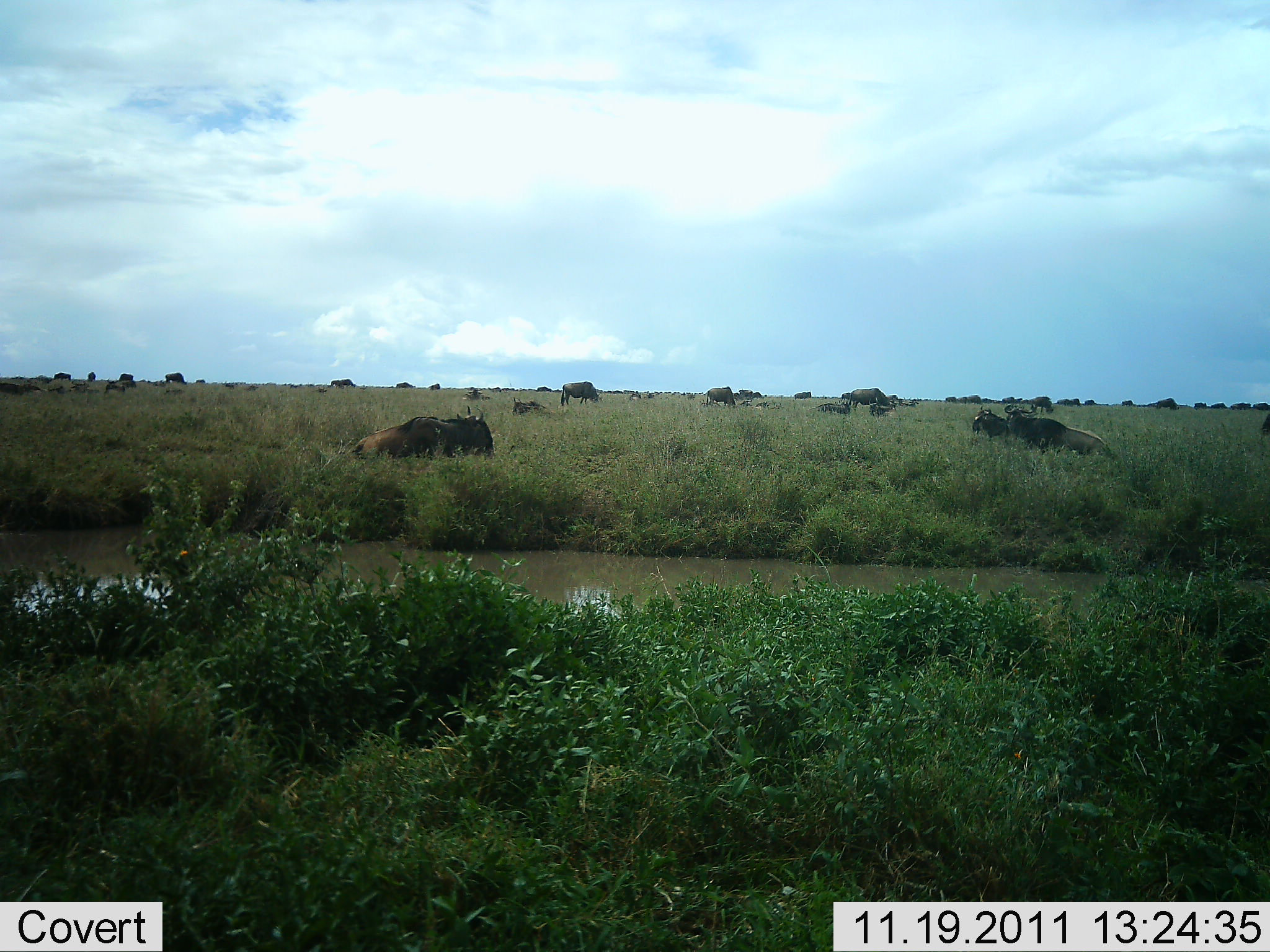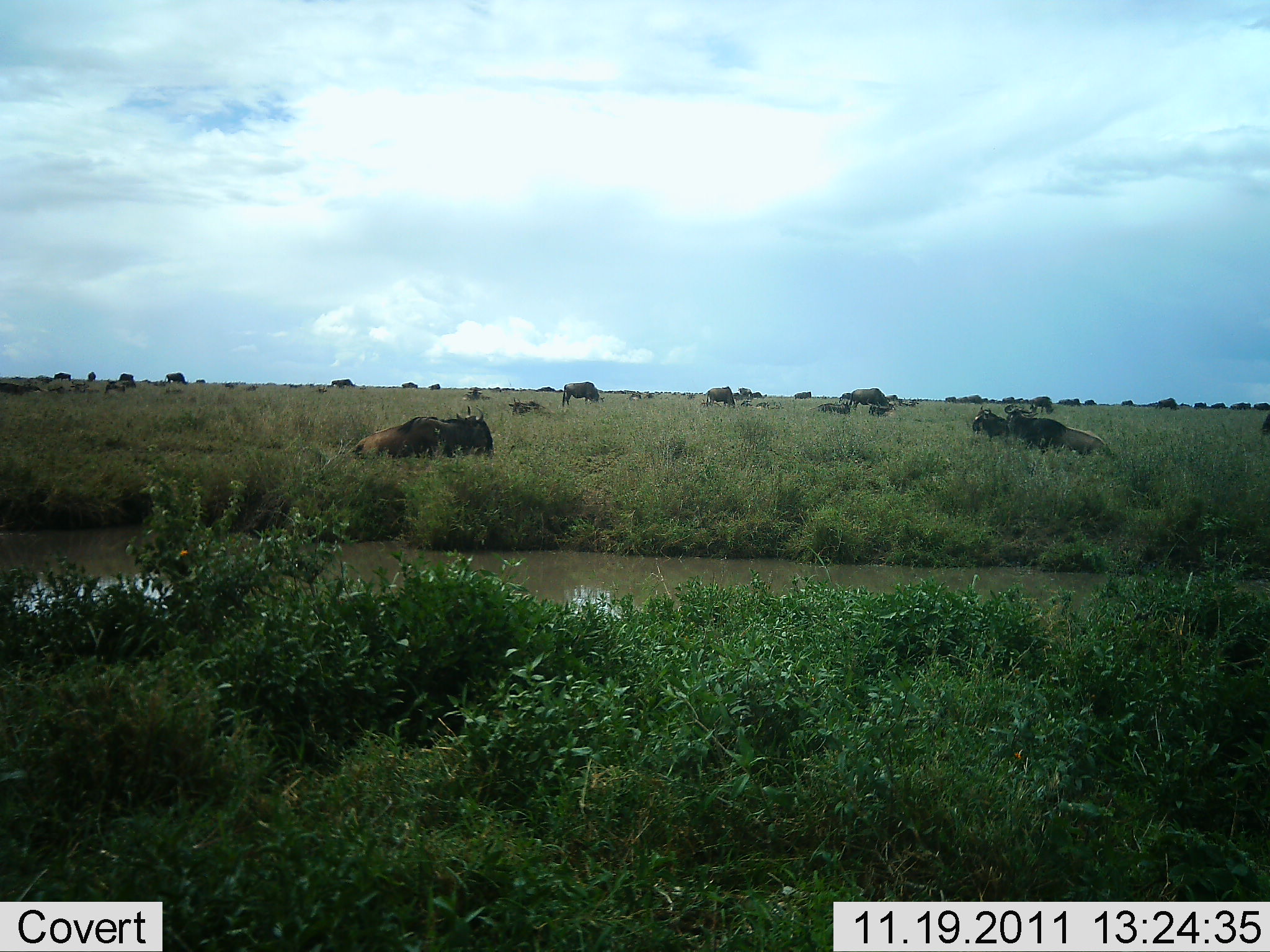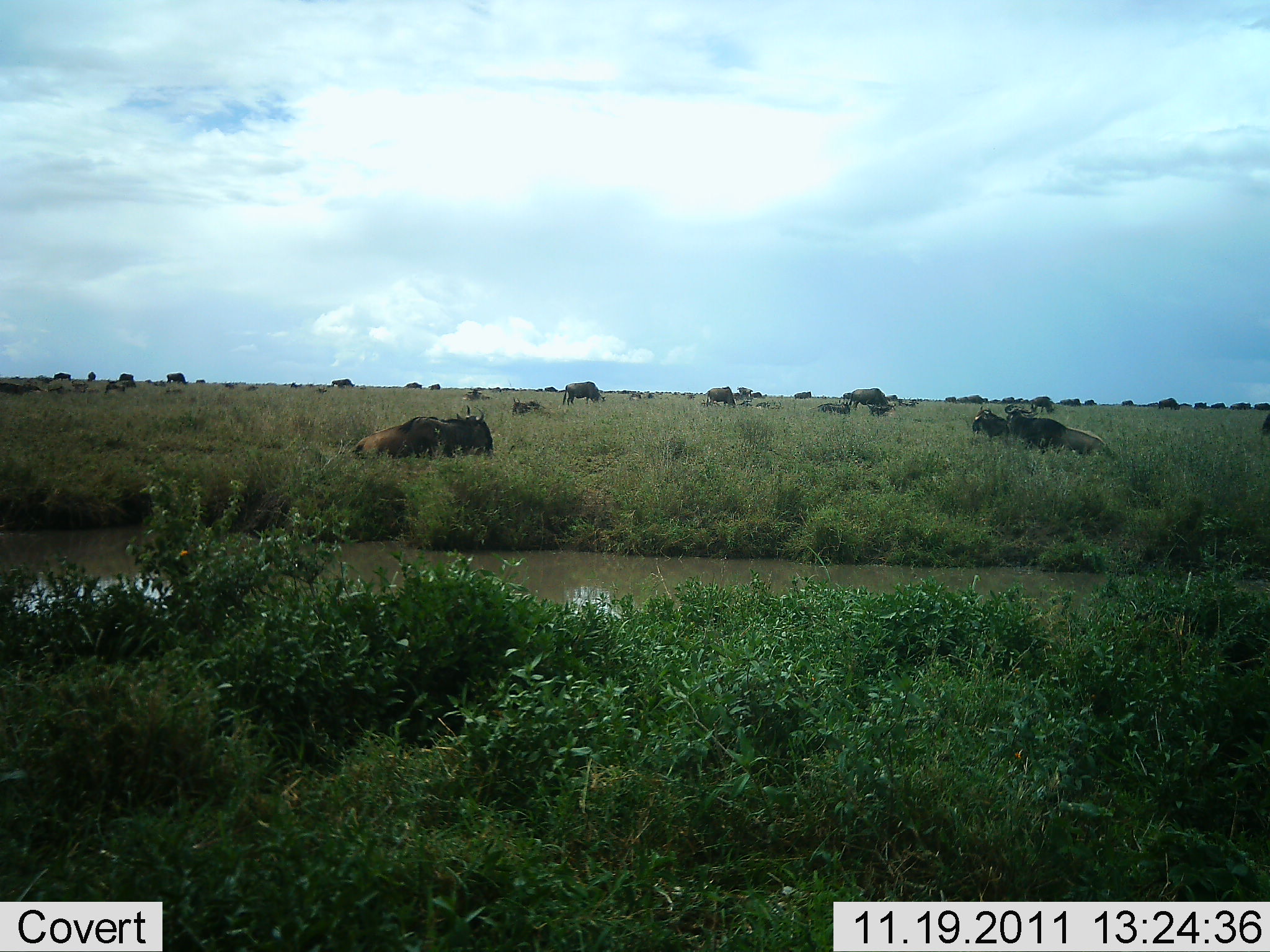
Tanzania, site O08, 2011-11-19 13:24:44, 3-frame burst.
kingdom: Animalia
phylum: Chordata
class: Mammalia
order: Artiodactyla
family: Bovidae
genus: Connochaetes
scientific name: Connochaetes taurinus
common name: blue wildebeest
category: wildebeest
Wildebeest (blue wildebeest) (Connochaetes taurinus), count 11-50. Behavior (volunteer vote fractions): standing 55%, resting 91%, moving 45%, interacting 0%. Young present (vote fraction): 0%. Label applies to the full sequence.